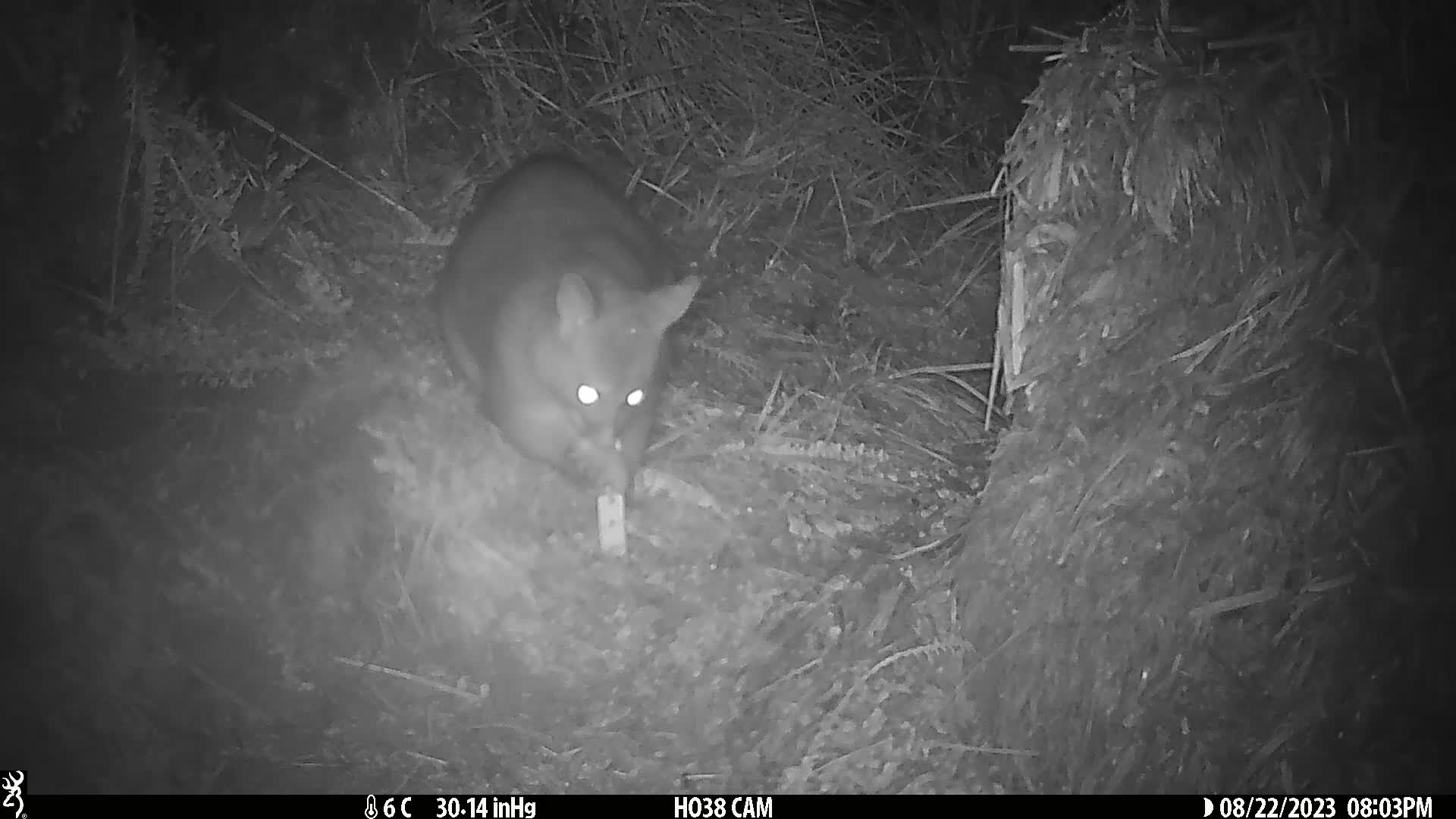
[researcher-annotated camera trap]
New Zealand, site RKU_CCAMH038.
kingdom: Animalia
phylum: Chordata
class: Mammalia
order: Diprotodontia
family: Phalangeridae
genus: Trichosurus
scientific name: Trichosurus vulpecula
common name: common brushtail possum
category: possum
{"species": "possum (common brushtail possum) (Trichosurus vulpecula)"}